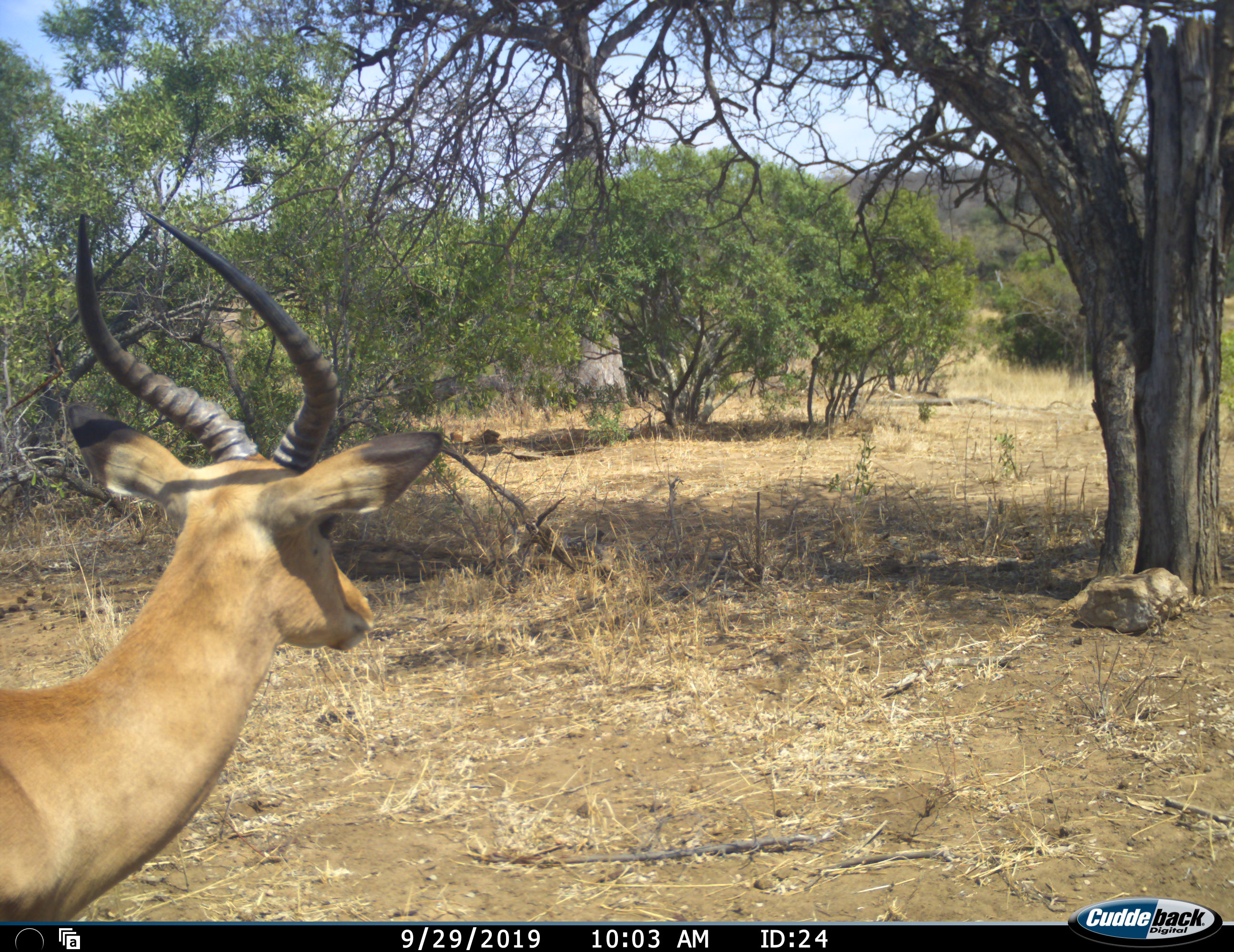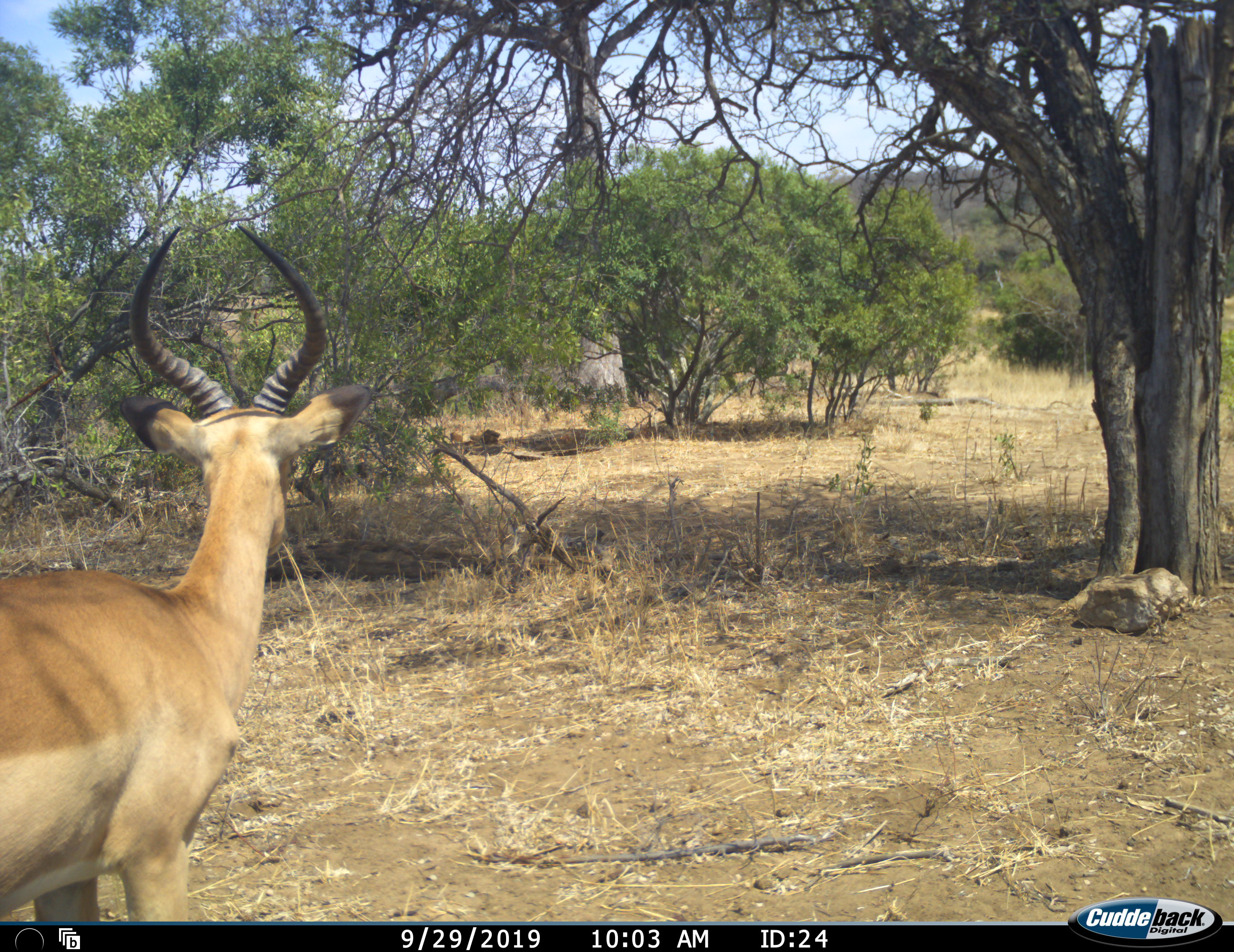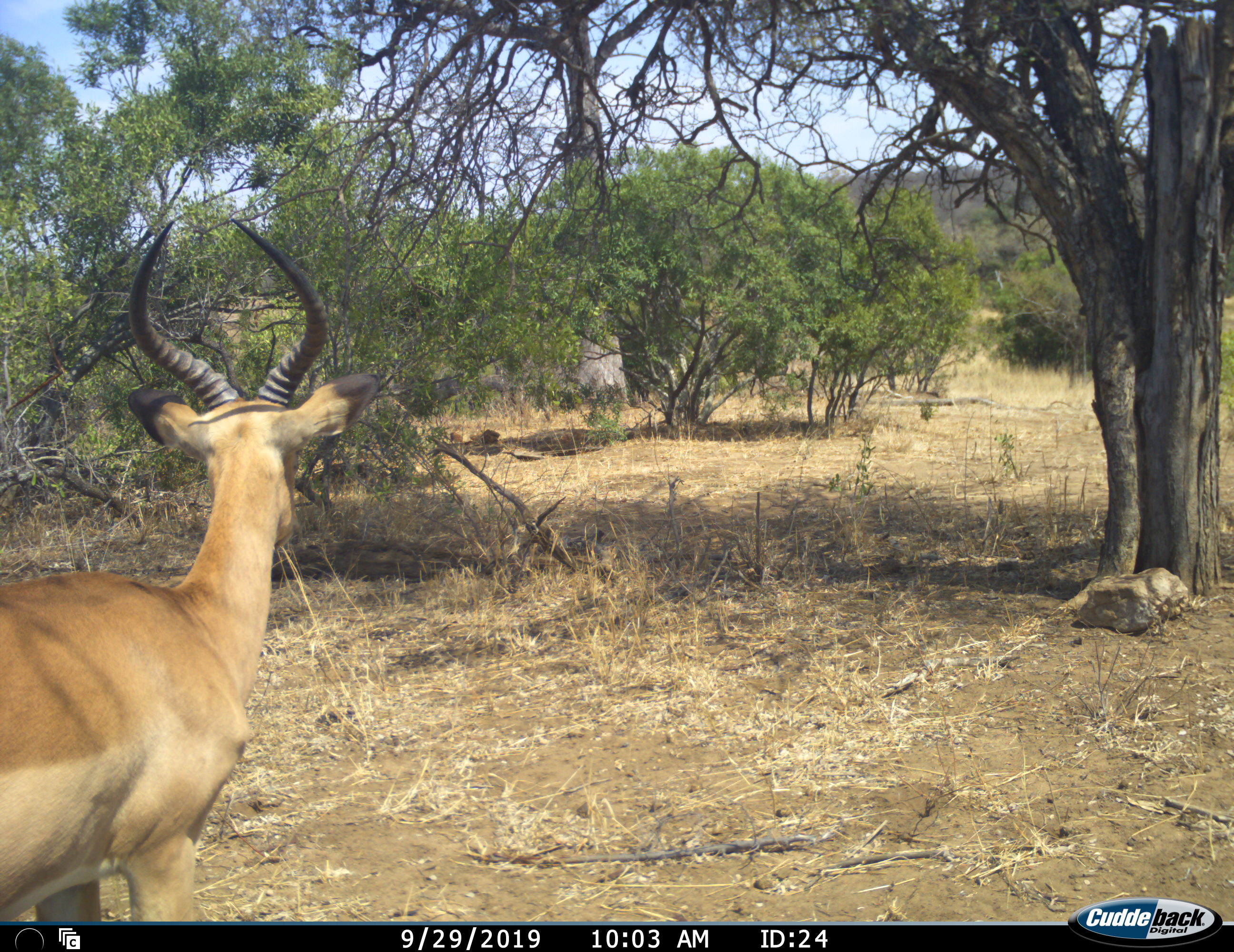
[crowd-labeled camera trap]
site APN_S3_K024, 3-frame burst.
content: unidentified animal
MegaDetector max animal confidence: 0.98